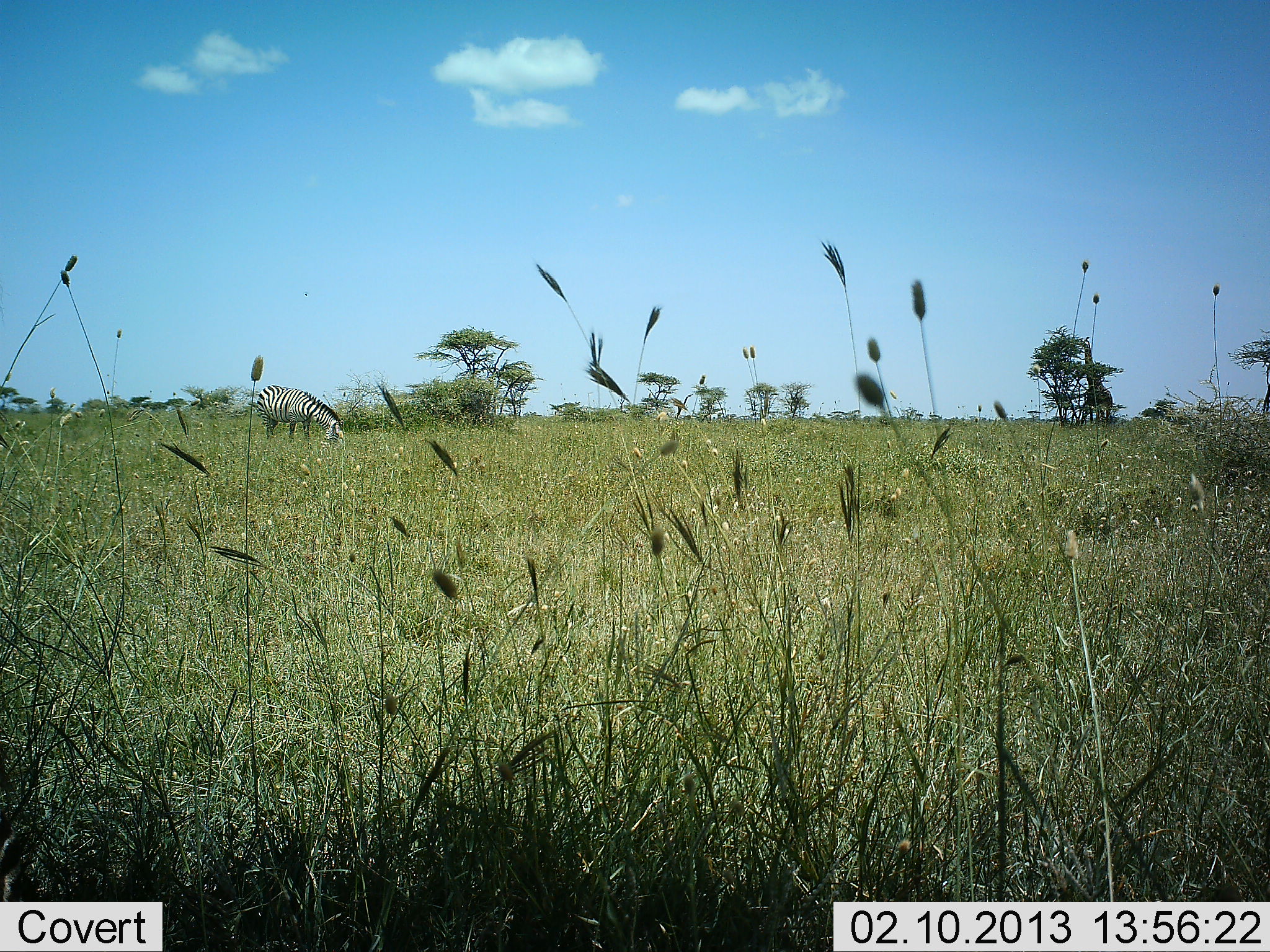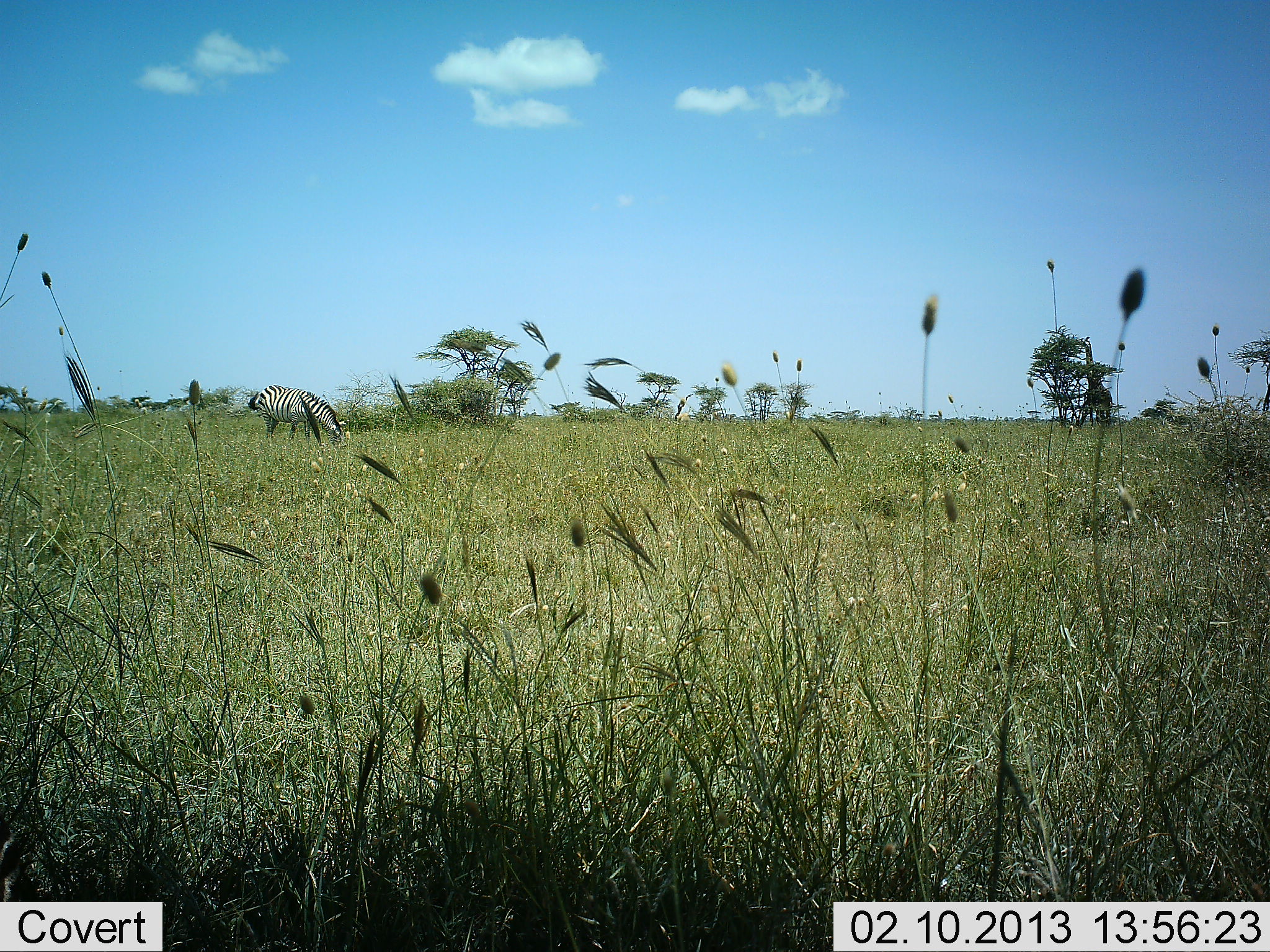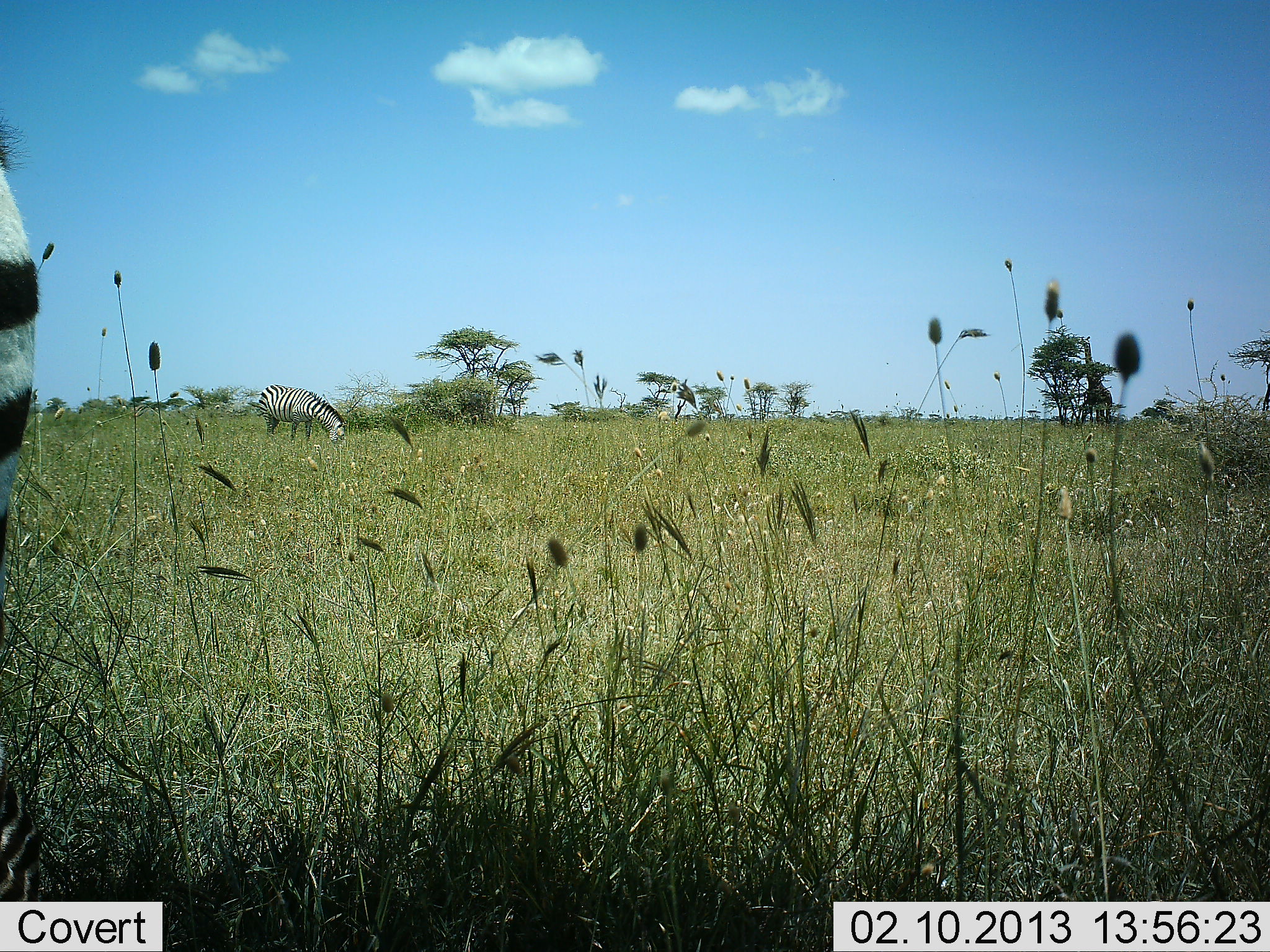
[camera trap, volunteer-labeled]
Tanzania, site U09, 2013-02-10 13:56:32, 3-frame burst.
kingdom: Animalia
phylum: Chordata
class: Mammalia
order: Perissodactyla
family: Equidae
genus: Equus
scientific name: Equus quagga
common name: plains zebra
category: zebra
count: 2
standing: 29%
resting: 0%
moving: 36%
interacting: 0%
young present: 0%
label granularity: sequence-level